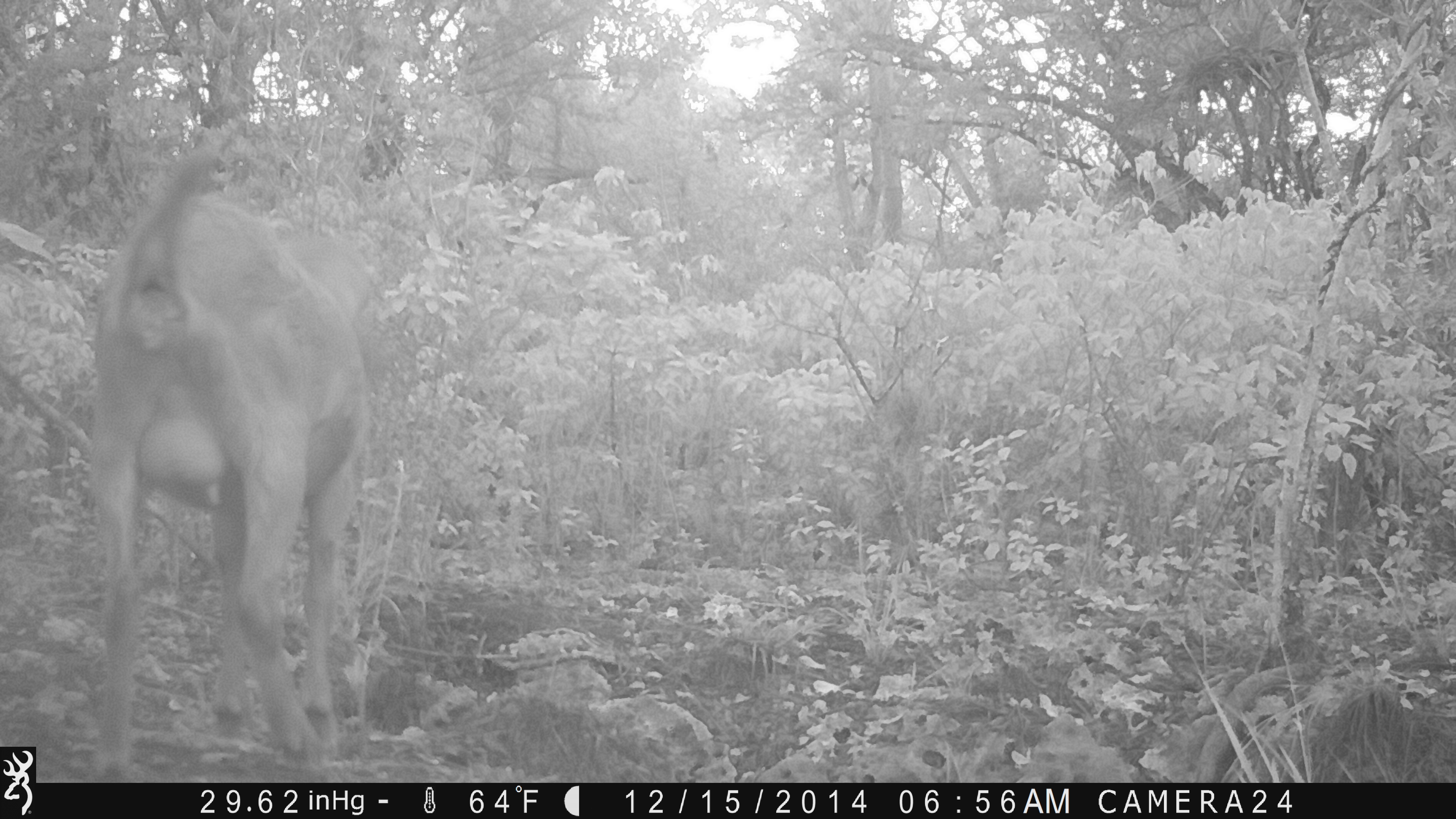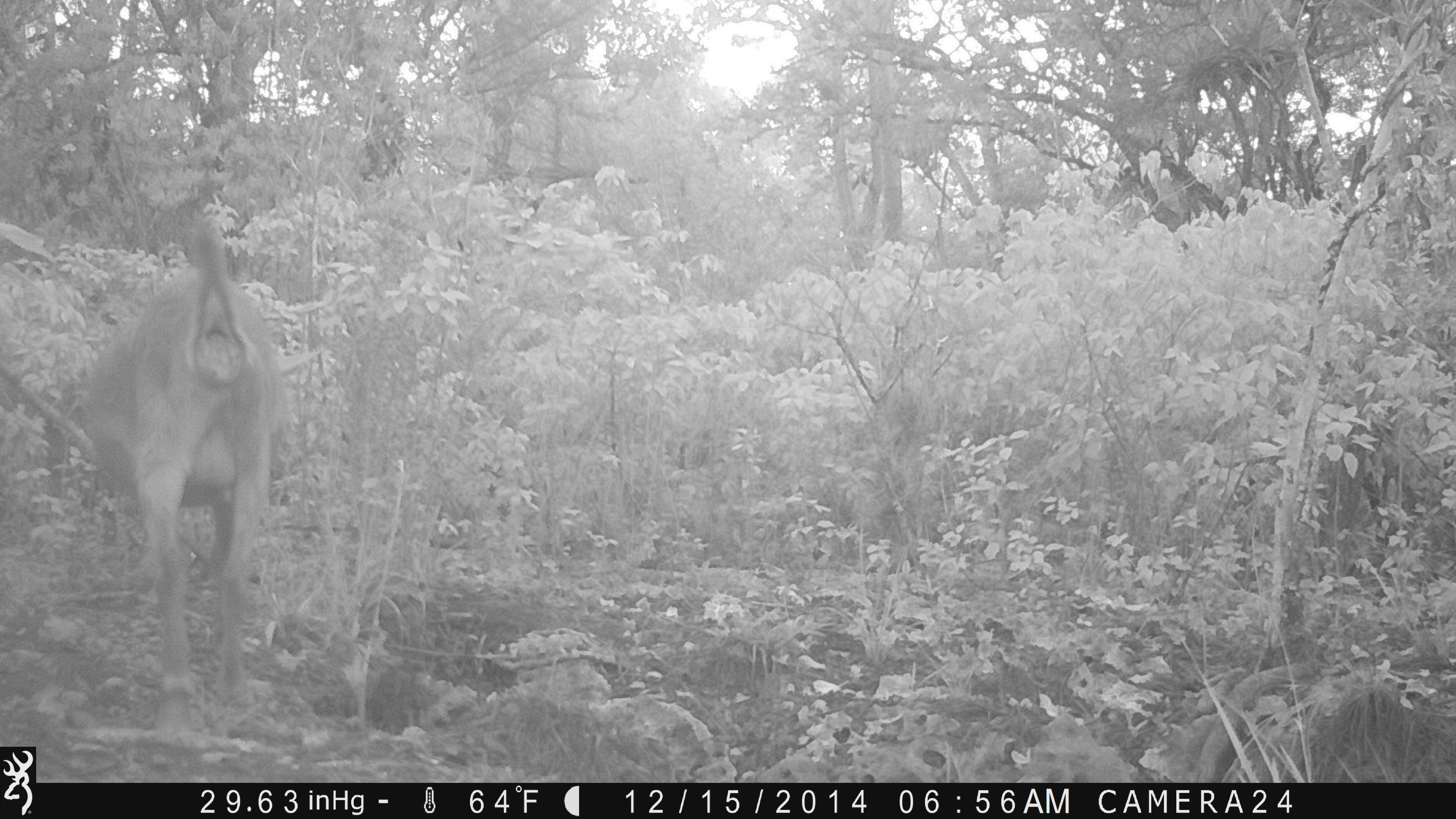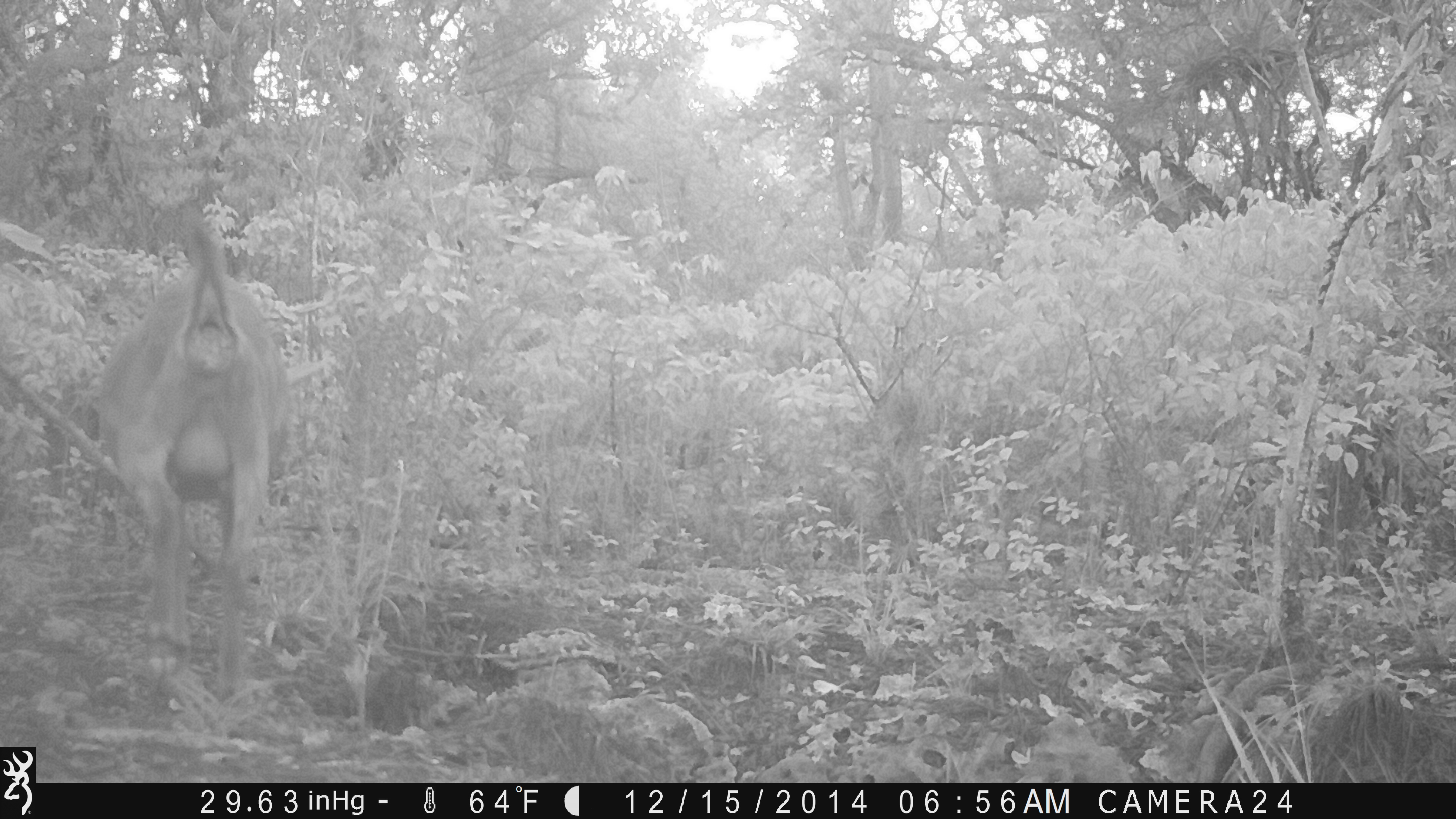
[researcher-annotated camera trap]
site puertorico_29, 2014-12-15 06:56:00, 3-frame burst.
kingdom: Animalia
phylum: Chordata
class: Mammalia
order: Artiodactyla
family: Bovidae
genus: Capra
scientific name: Capra hircus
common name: goat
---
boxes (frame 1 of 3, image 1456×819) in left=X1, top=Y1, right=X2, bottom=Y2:
goat: left=79, top=150, right=376, bottom=784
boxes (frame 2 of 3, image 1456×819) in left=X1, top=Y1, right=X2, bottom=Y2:
goat: left=75, top=220, right=281, bottom=737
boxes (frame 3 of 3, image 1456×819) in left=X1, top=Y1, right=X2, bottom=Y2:
goat: left=90, top=213, right=284, bottom=709